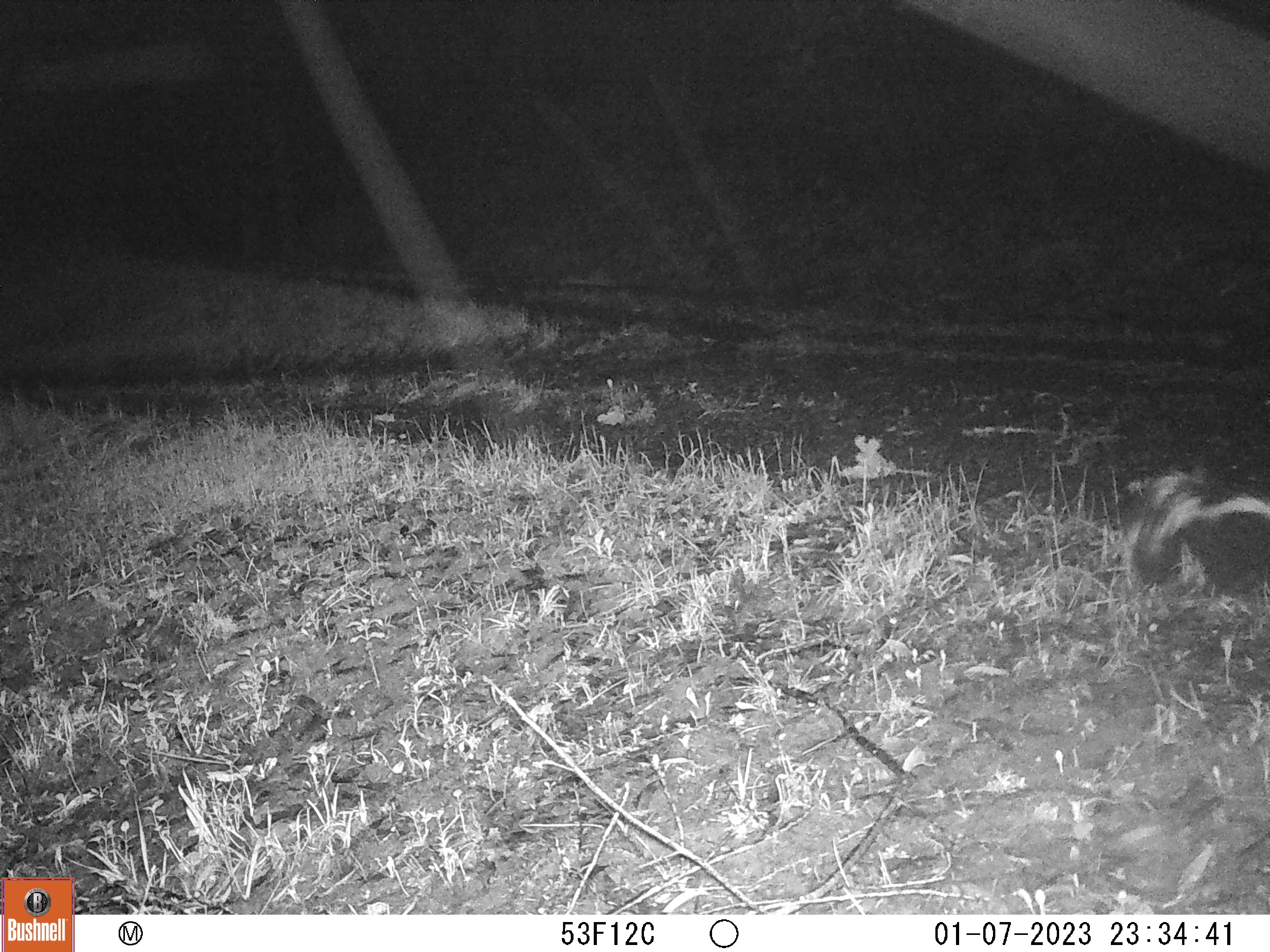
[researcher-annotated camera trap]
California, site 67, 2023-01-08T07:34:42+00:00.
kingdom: Animalia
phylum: Chordata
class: Mammalia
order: Carnivora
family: Mephitidae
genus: Mephitis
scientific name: Mephitis mephitis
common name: striped skunk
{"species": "striped skunk (Mephitis mephitis)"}